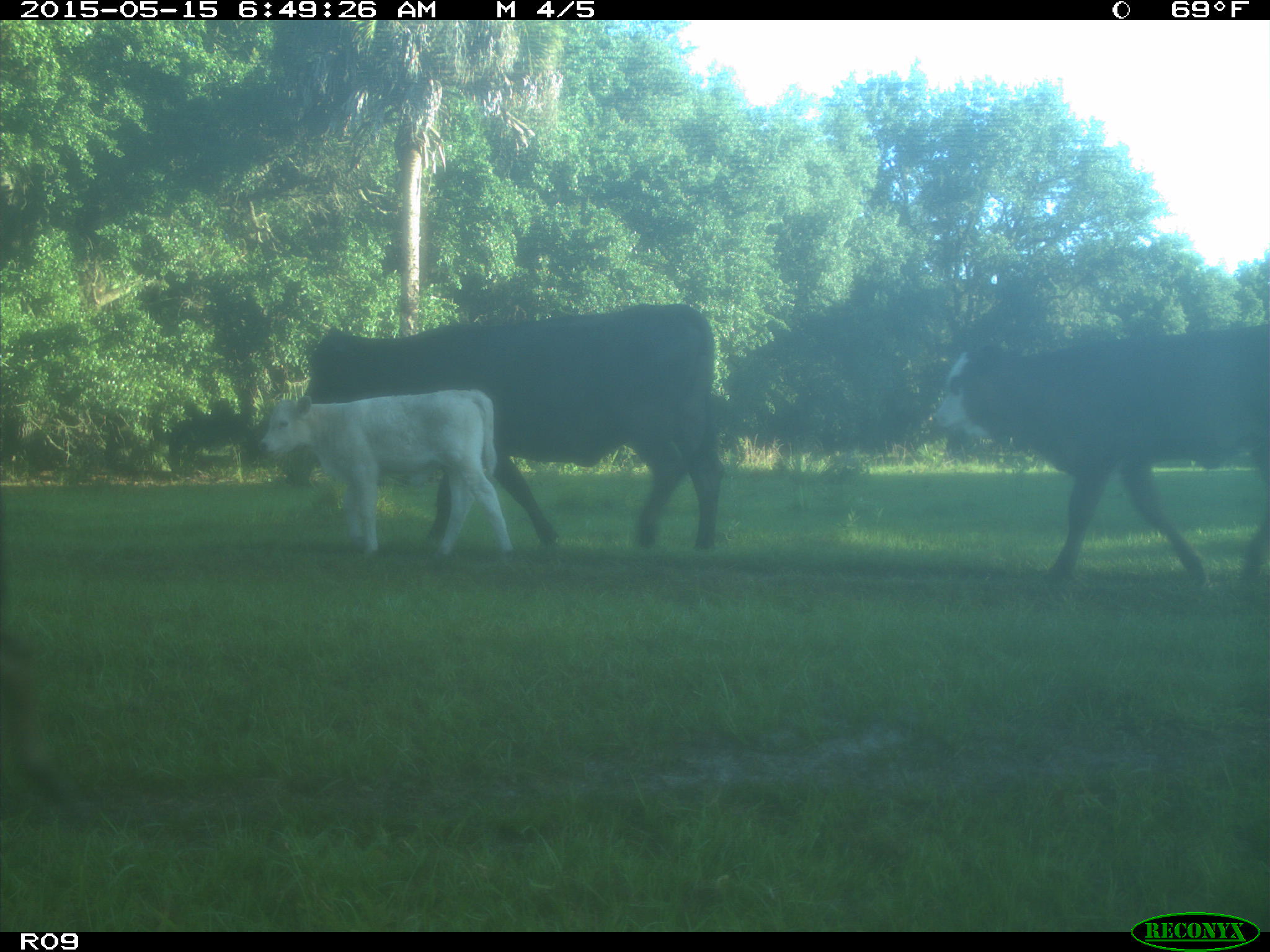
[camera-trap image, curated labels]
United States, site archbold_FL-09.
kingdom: Animalia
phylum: Chordata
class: Mammalia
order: Artiodactyla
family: Bovidae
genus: Bos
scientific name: Bos taurus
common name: domestic cow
Bos taurus (domestic cow).